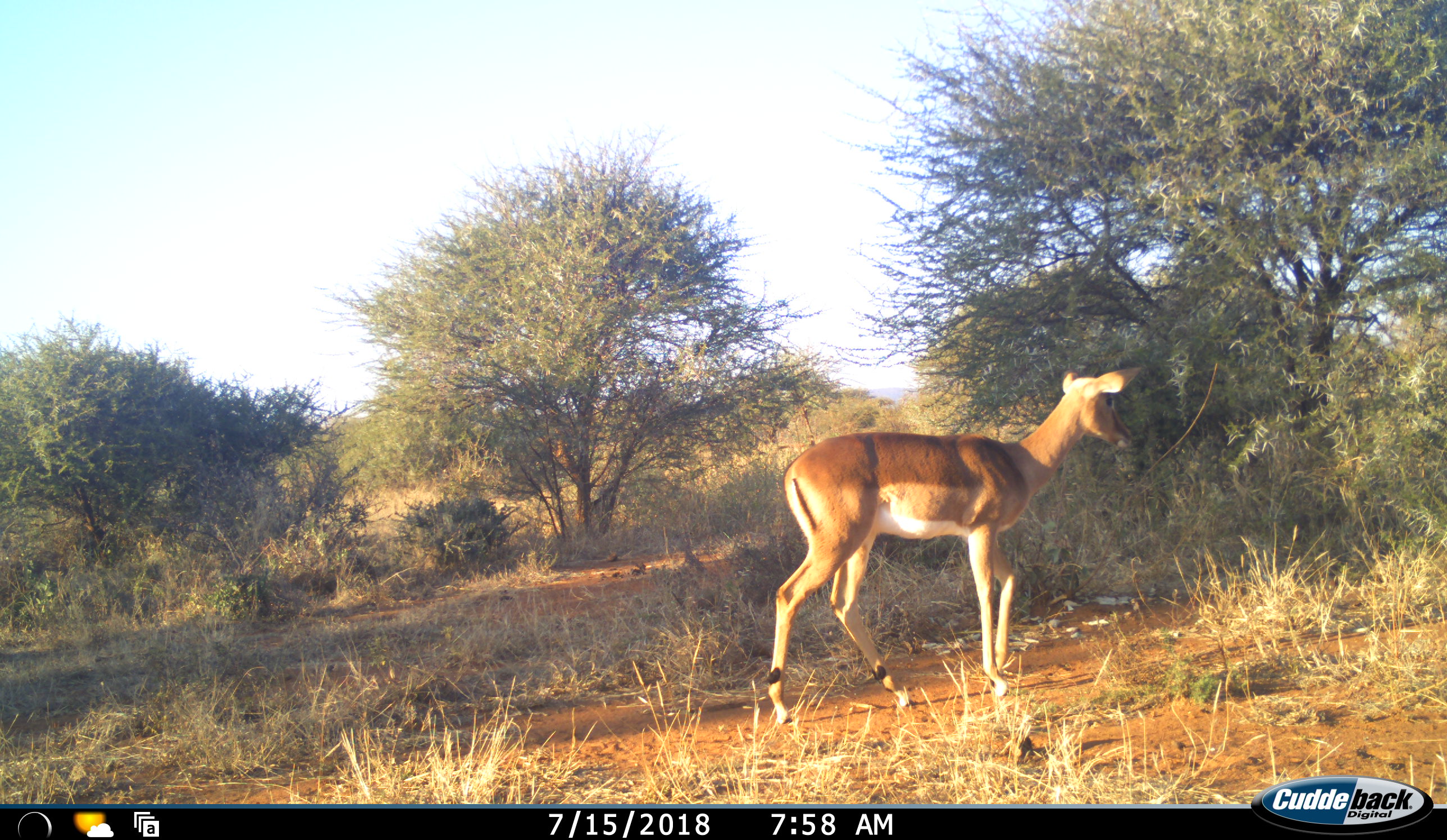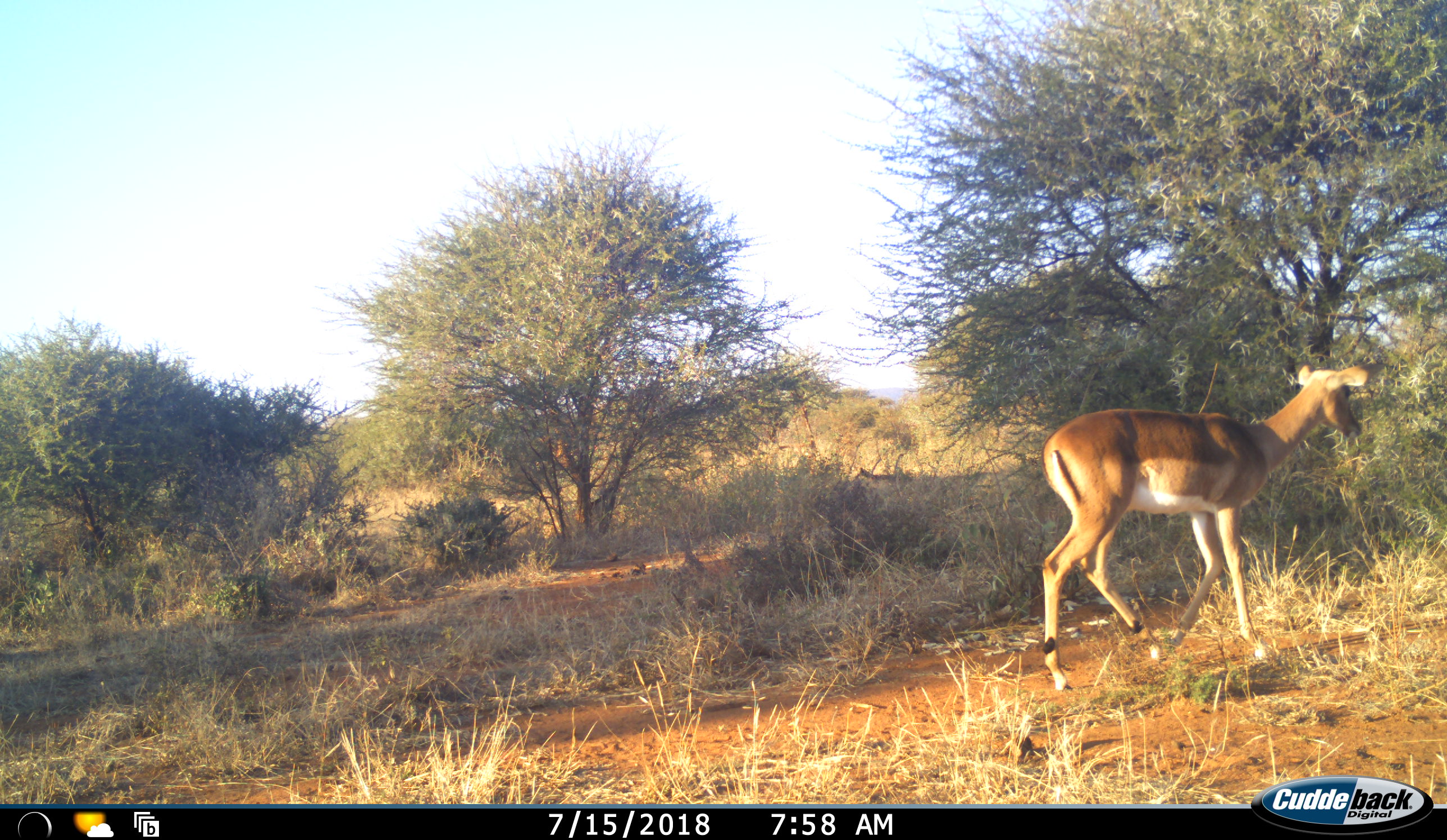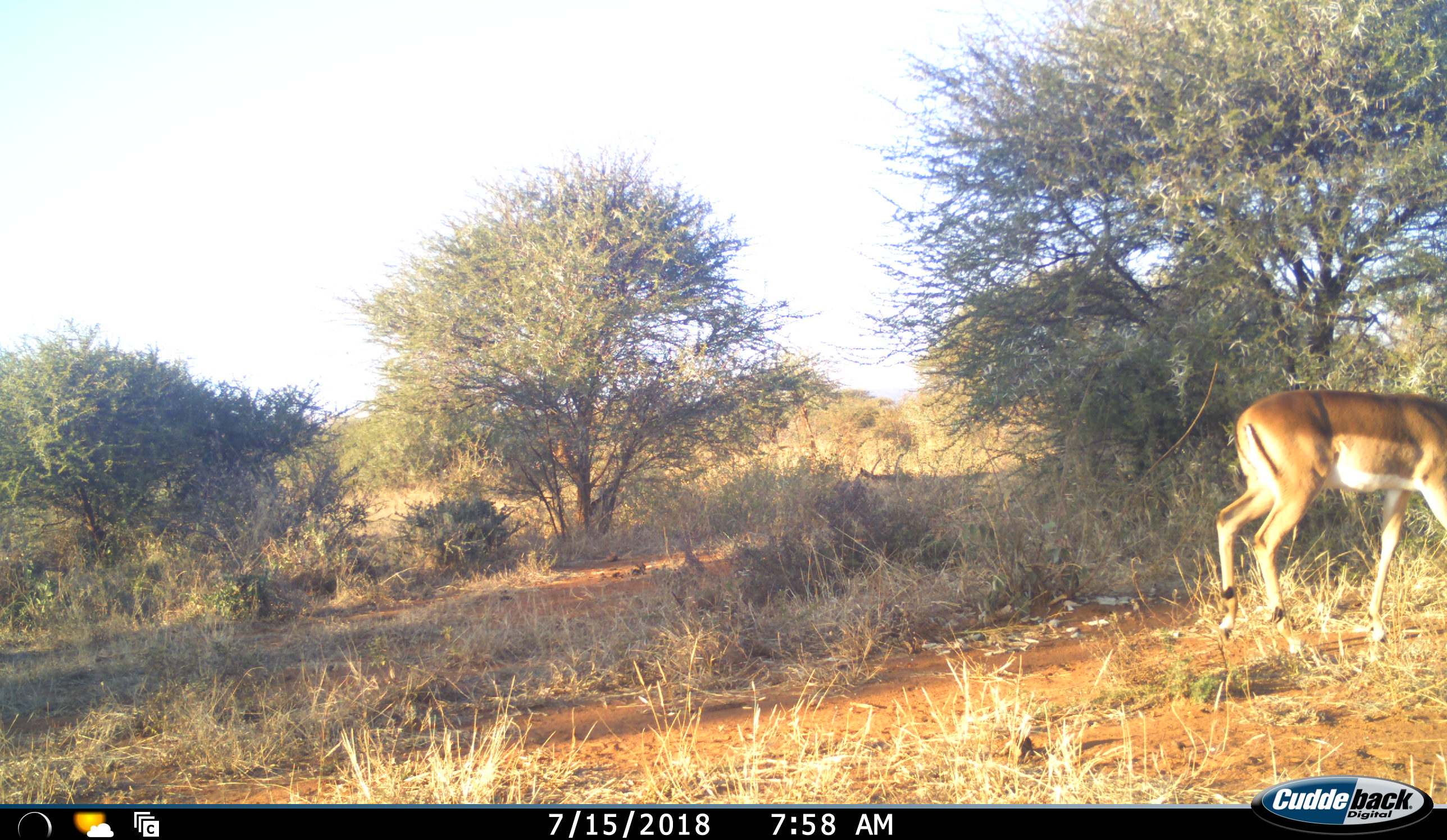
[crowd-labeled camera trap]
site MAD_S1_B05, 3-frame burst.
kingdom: Animalia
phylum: Chordata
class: Mammalia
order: Artiodactyla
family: Bovidae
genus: Aepyceros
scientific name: Aepyceros melampus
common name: impala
Impala (Aepyceros melampus), count 1. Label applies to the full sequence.